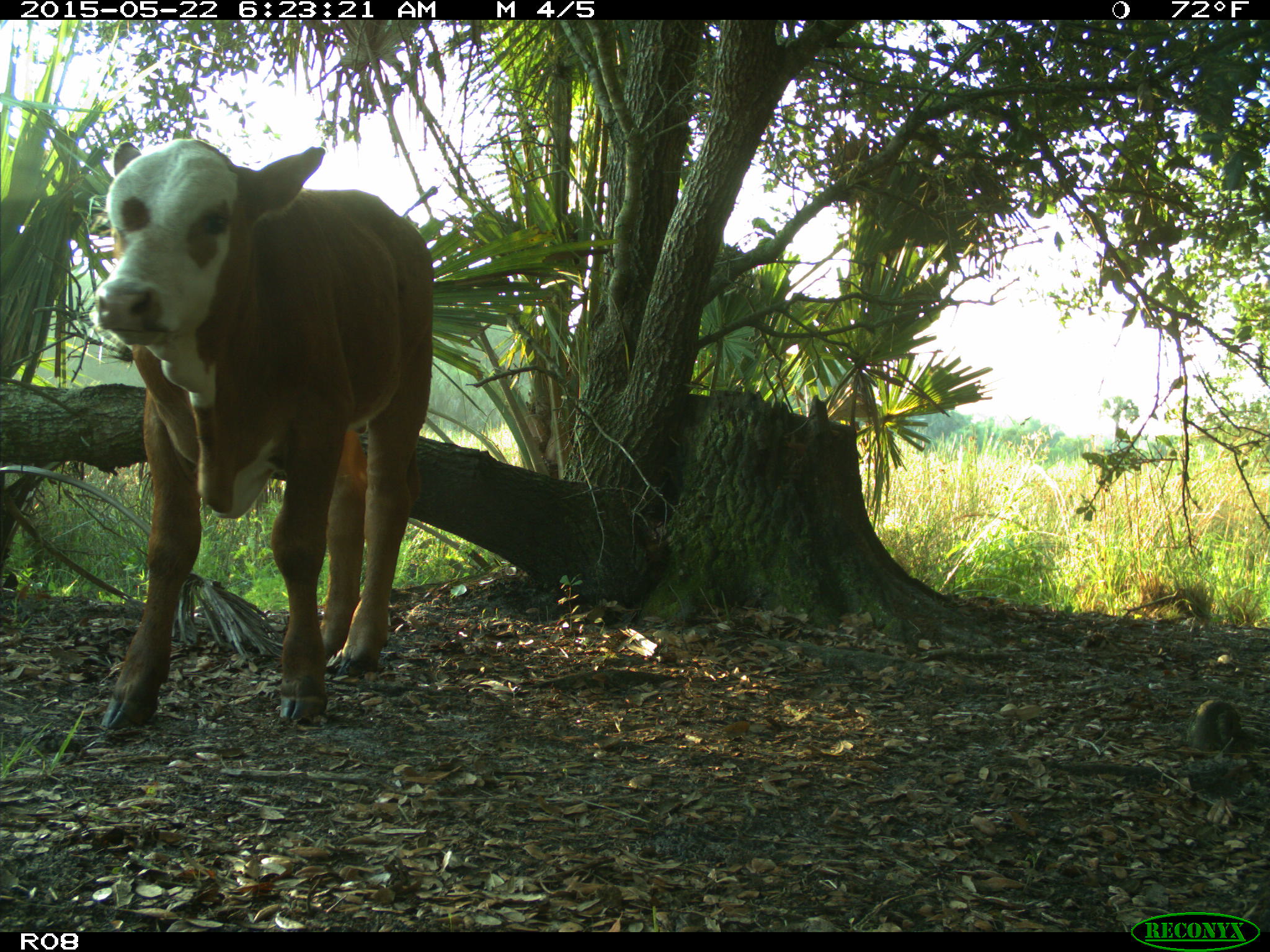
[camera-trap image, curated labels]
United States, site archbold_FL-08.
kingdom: Animalia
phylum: Chordata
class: Mammalia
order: Artiodactyla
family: Bovidae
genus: Bos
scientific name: Bos taurus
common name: domestic cow